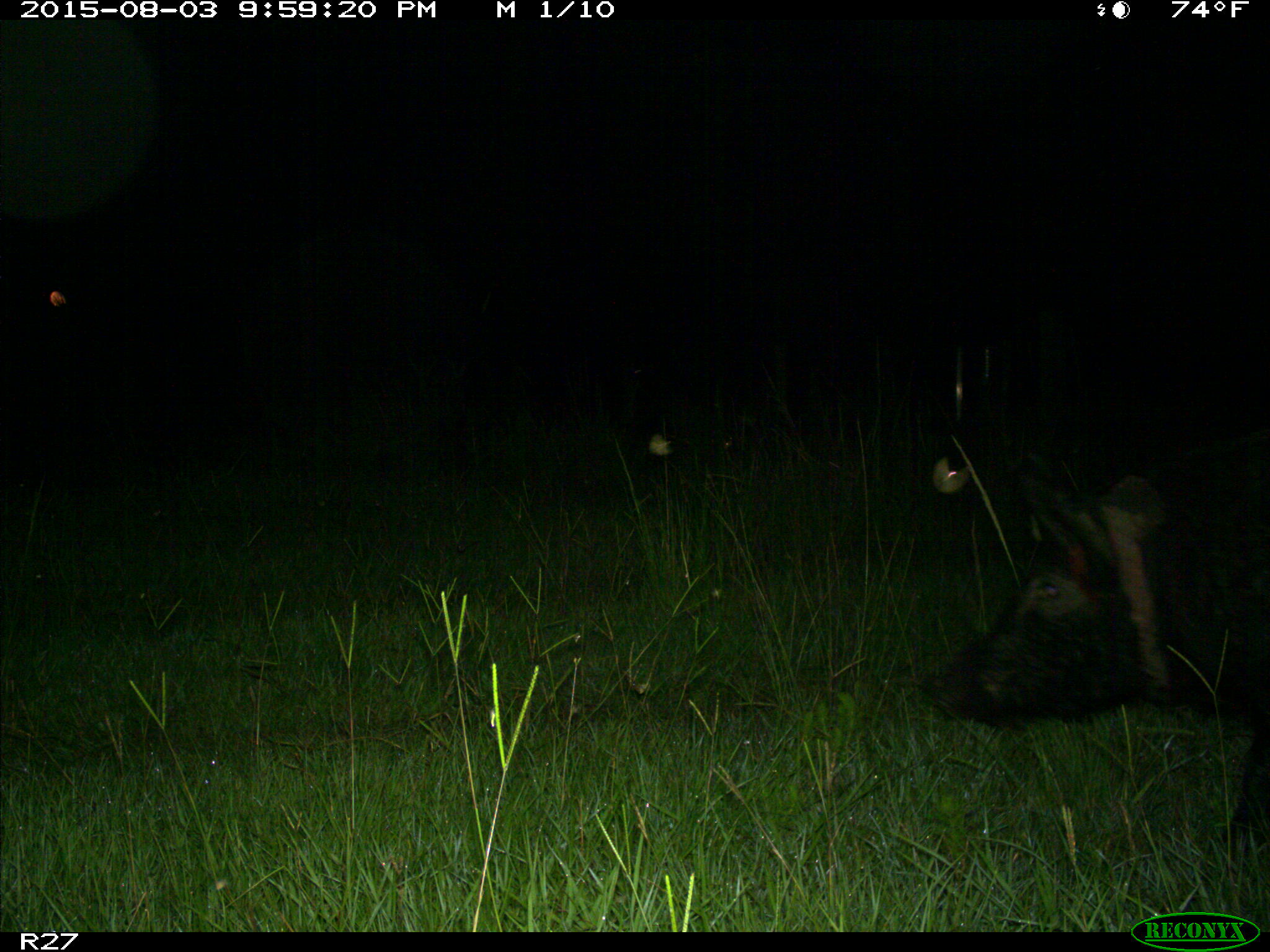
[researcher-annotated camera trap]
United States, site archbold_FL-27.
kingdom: Animalia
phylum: Chordata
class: Mammalia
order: Artiodactyla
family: Suidae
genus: Sus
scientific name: Sus scrofa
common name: wild boar